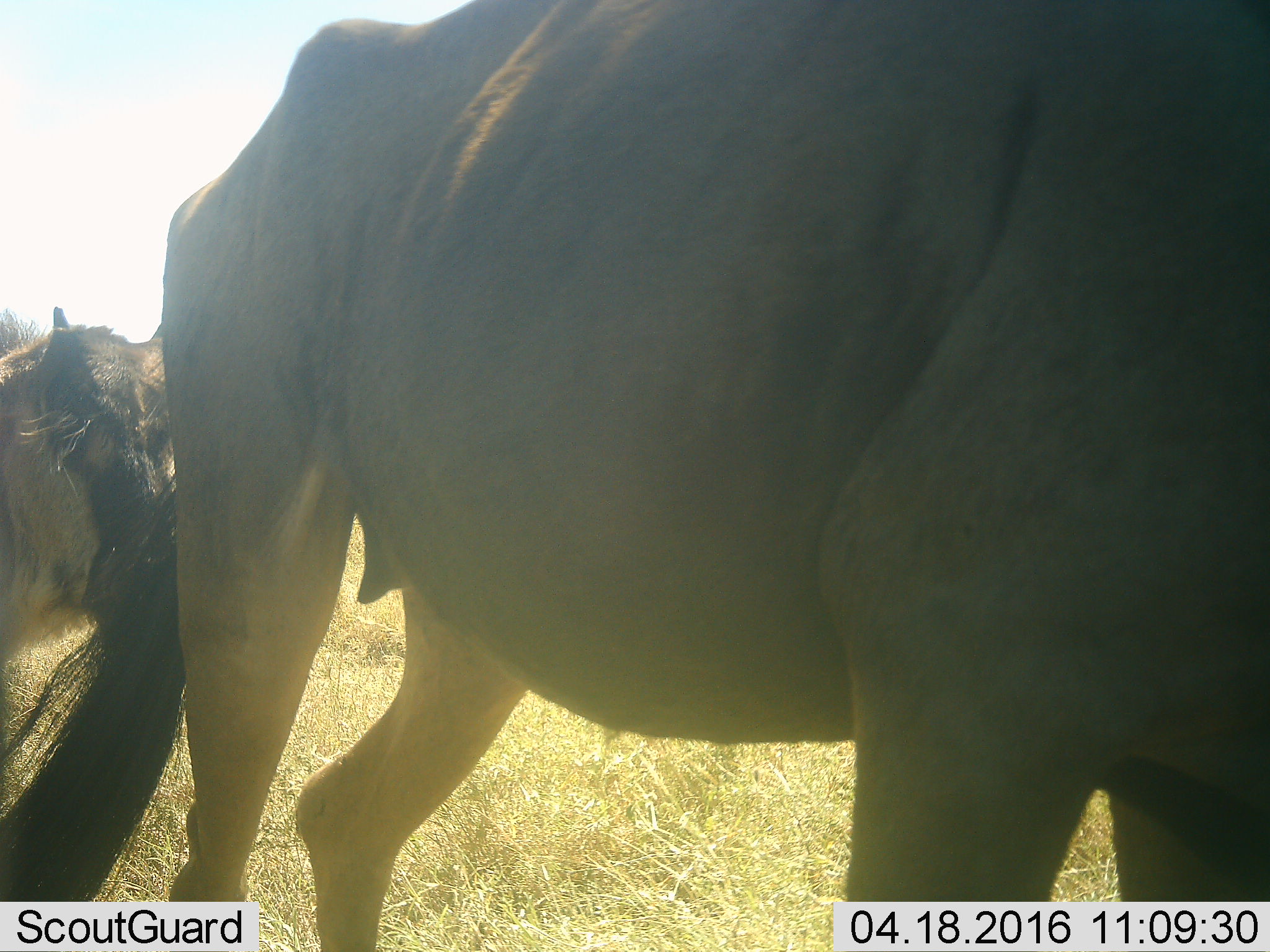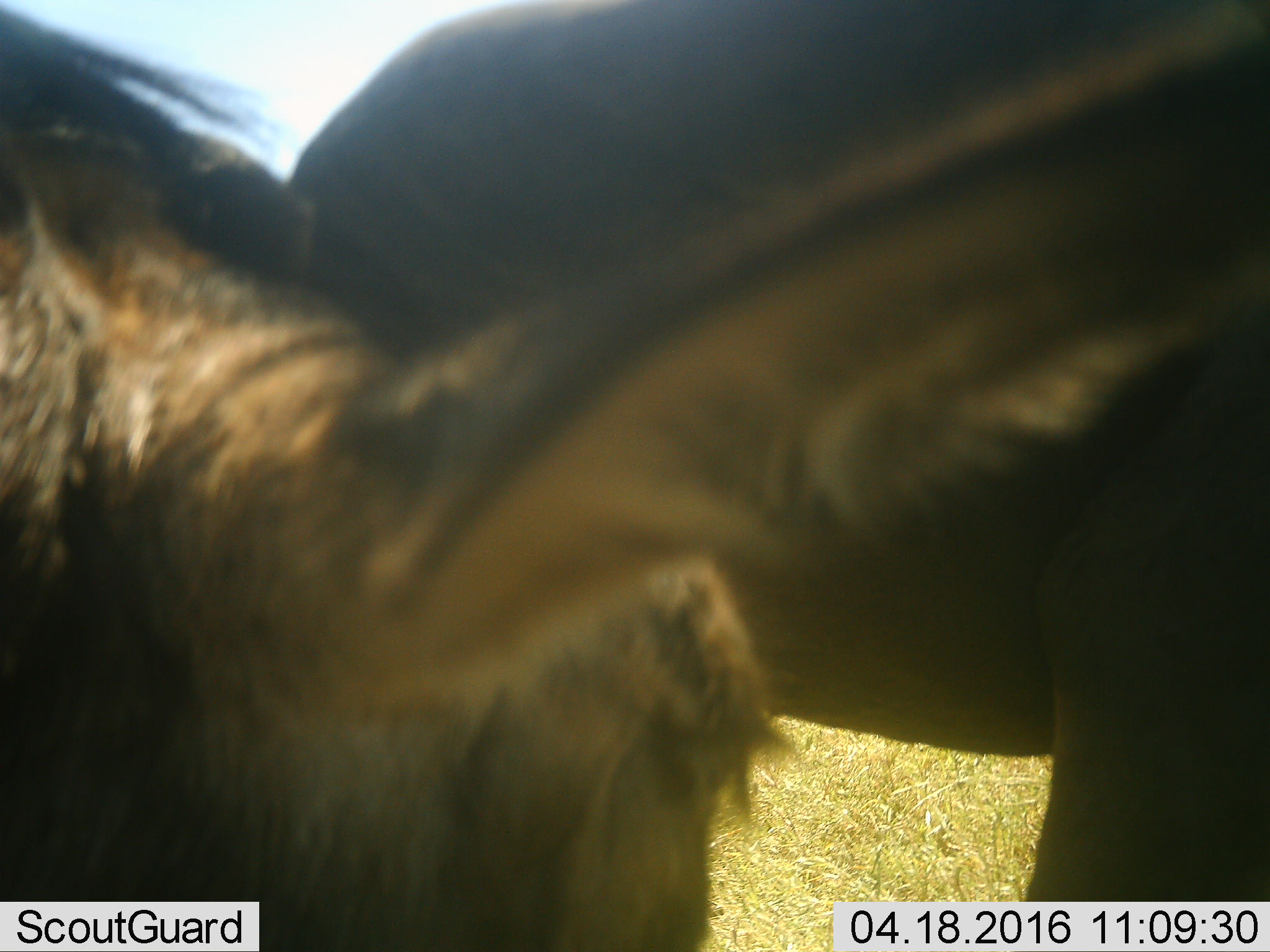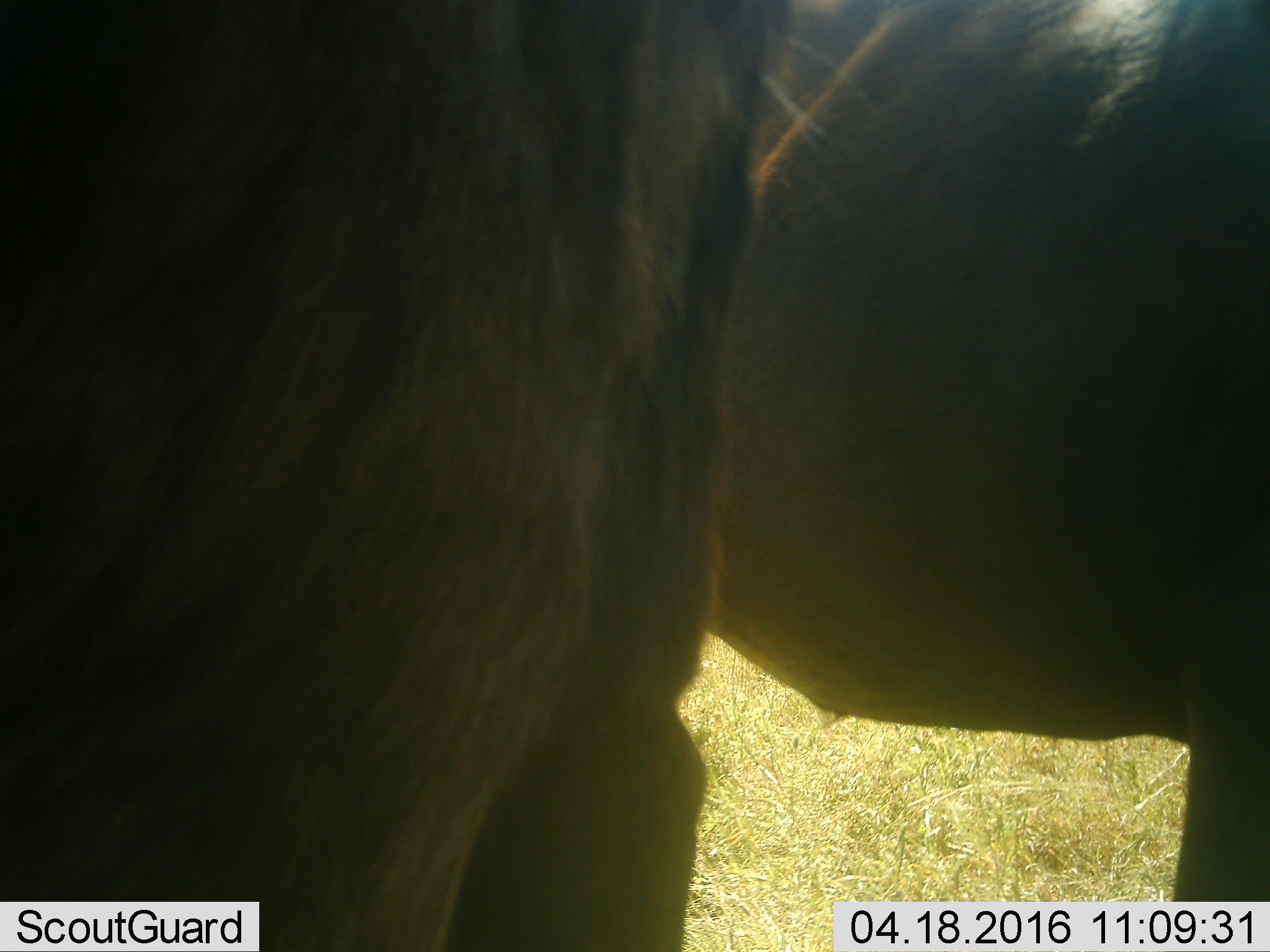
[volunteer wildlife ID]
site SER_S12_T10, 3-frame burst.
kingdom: Animalia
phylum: Chordata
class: Mammalia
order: Artiodactyla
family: Bovidae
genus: Connochaetes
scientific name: Connochaetes taurinus taurinus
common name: blue wildebeest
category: wildebeestblue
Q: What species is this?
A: Wildebeestblue (blue wildebeest) (Connochaetes taurinus taurinus).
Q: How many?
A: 2.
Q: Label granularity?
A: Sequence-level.